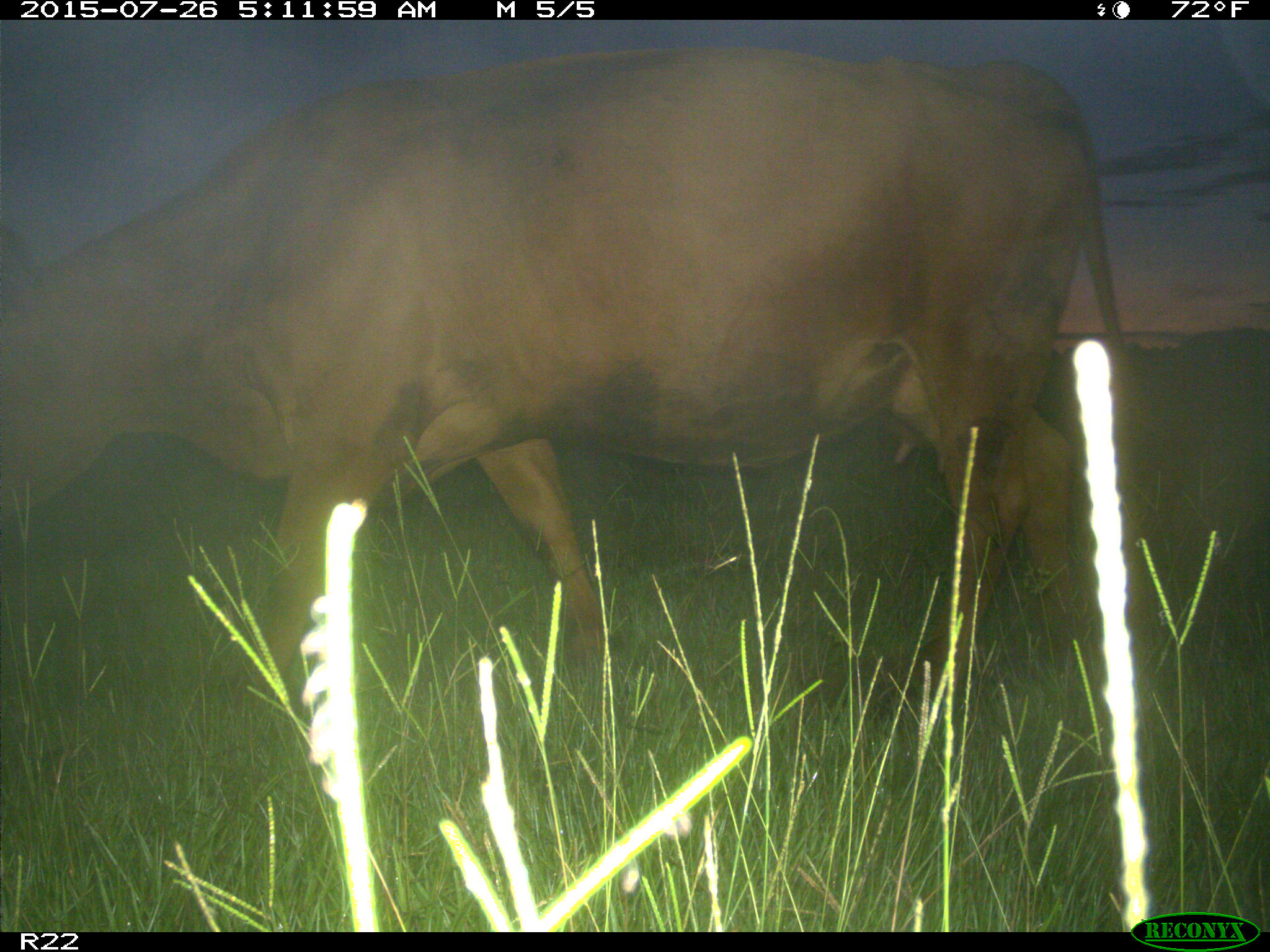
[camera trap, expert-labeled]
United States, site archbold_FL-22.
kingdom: Animalia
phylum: Chordata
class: Mammalia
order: Artiodactyla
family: Bovidae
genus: Bos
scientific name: Bos taurus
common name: domestic cow